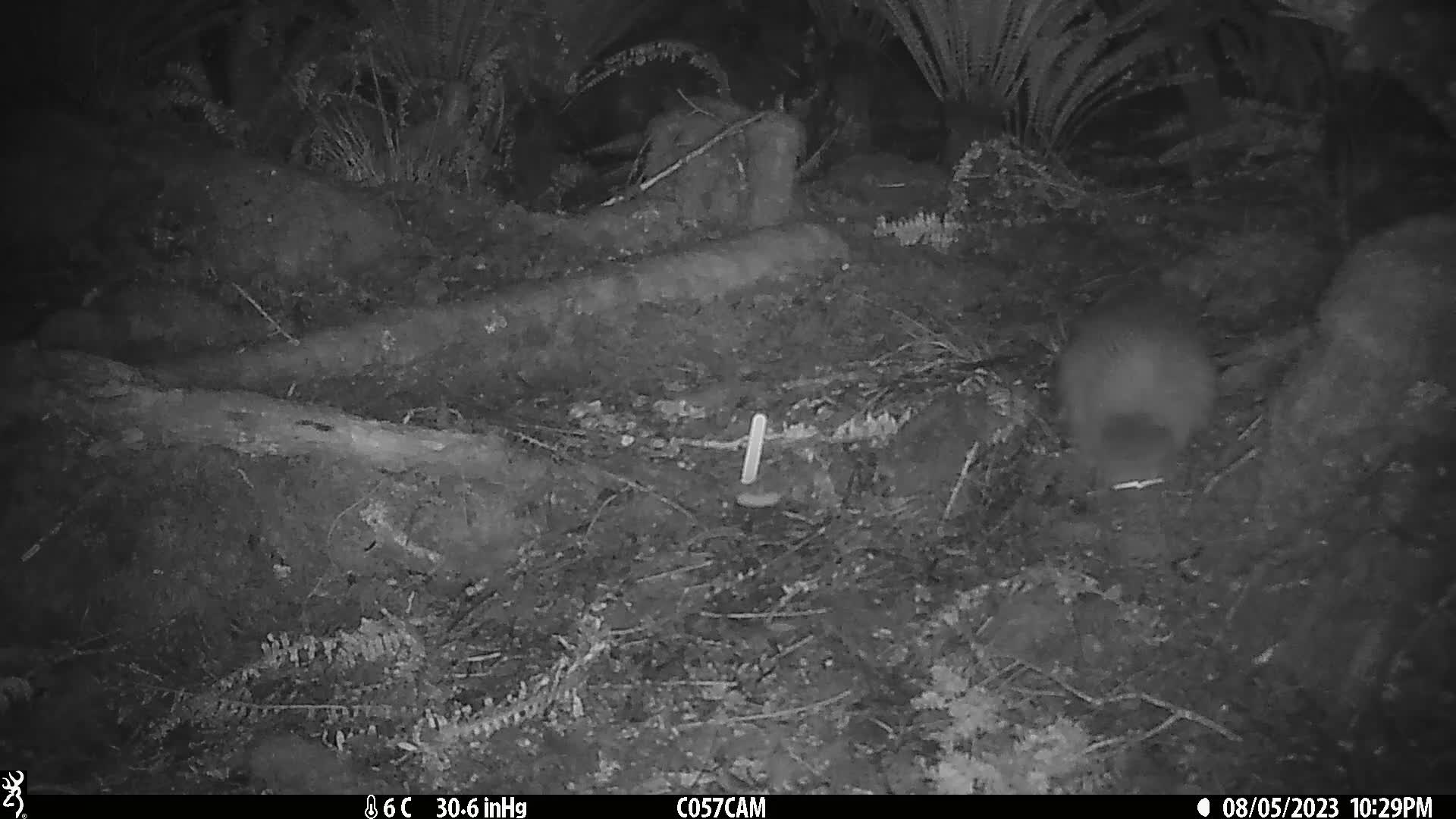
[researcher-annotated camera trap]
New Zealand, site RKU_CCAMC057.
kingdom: Animalia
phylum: Chordata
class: Aves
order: Apterygiformes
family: Apterygidae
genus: Apteryx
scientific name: Apteryx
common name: kiwi